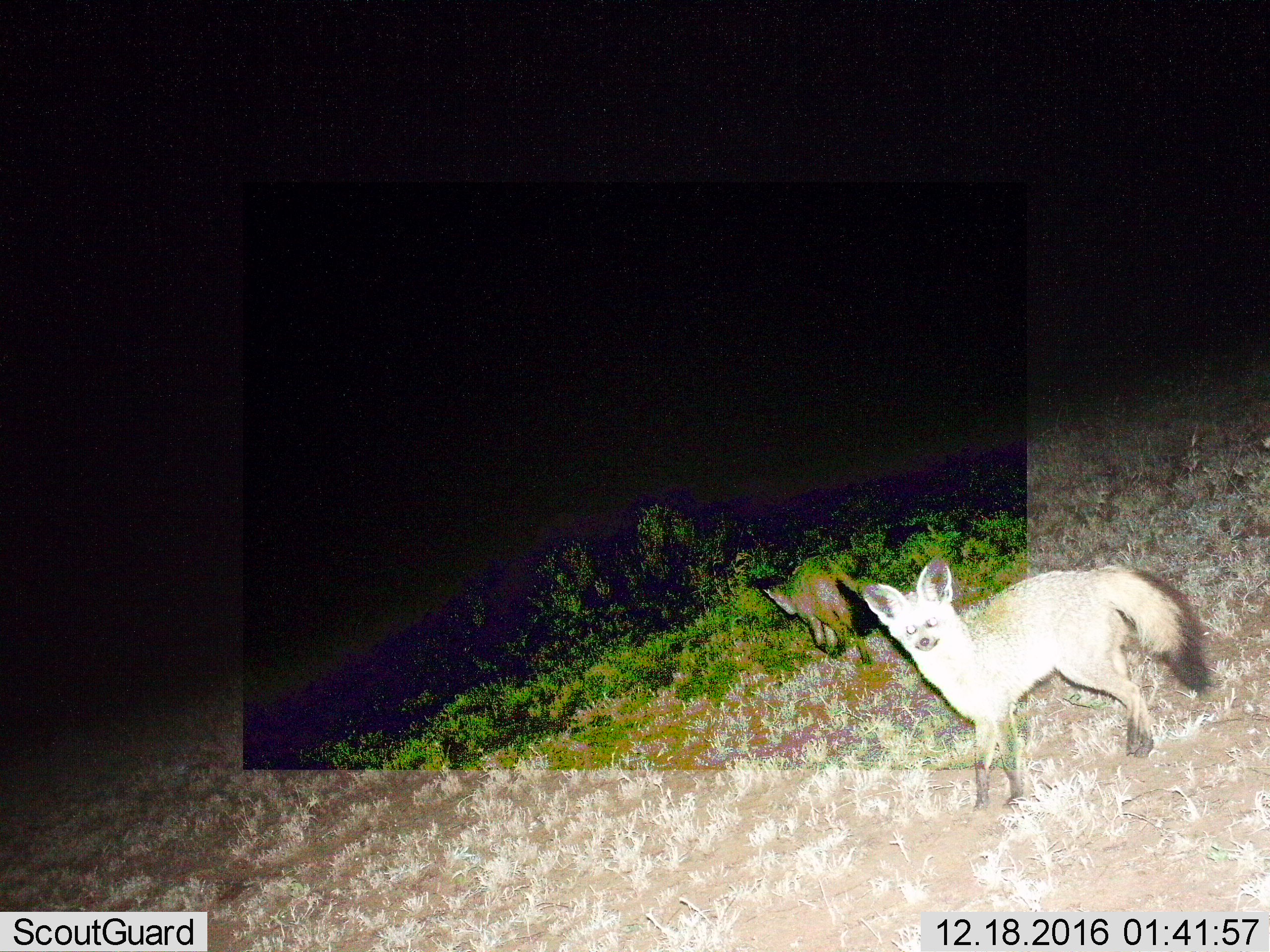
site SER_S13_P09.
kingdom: Animalia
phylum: Chordata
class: Mammalia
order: Carnivora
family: Canidae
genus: Otocyon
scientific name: Otocyon megalotis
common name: bat-eared fox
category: foxbateared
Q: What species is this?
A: Foxbateared (bat-eared fox) (Otocyon megalotis).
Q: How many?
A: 2.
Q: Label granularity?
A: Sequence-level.